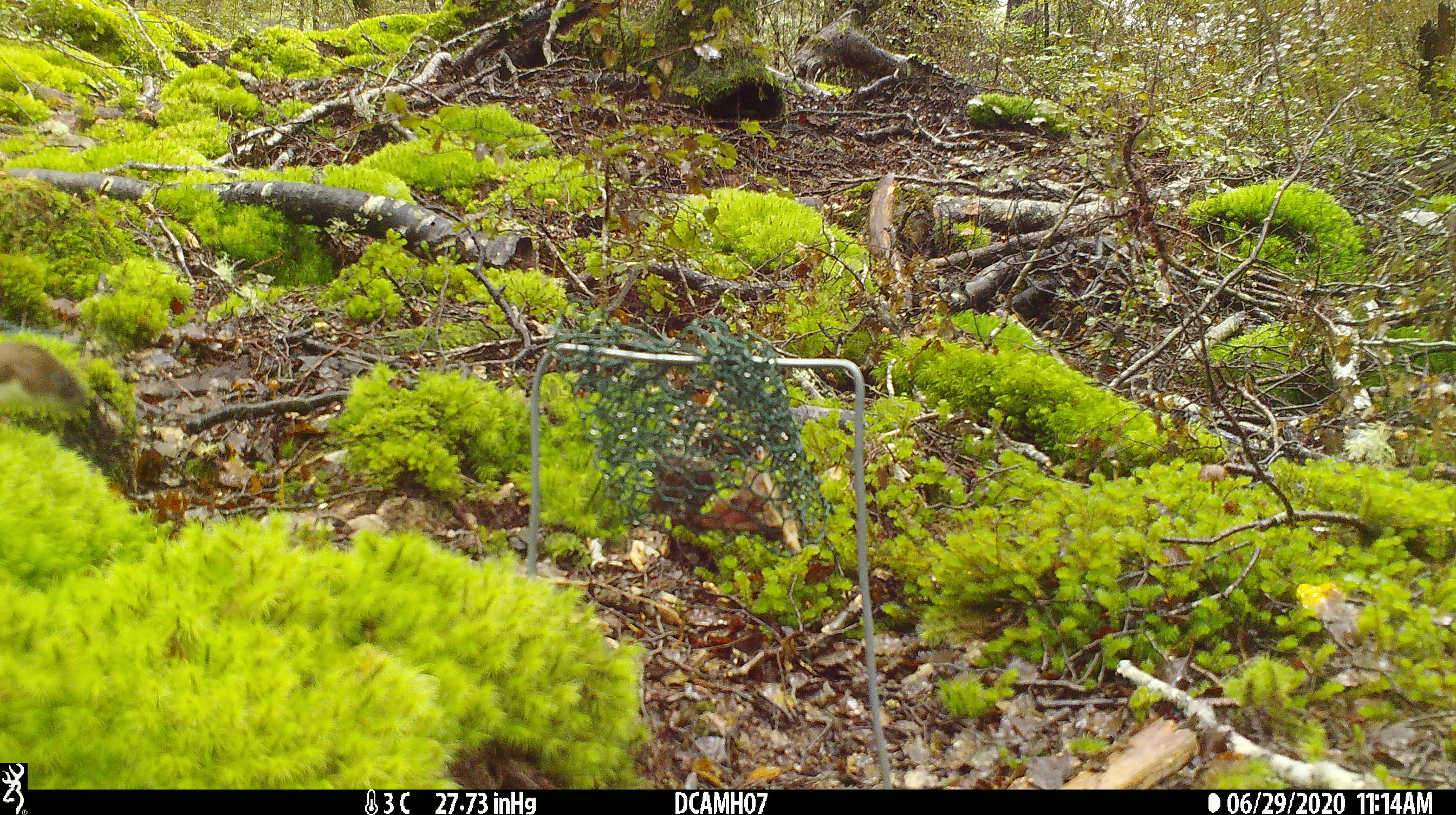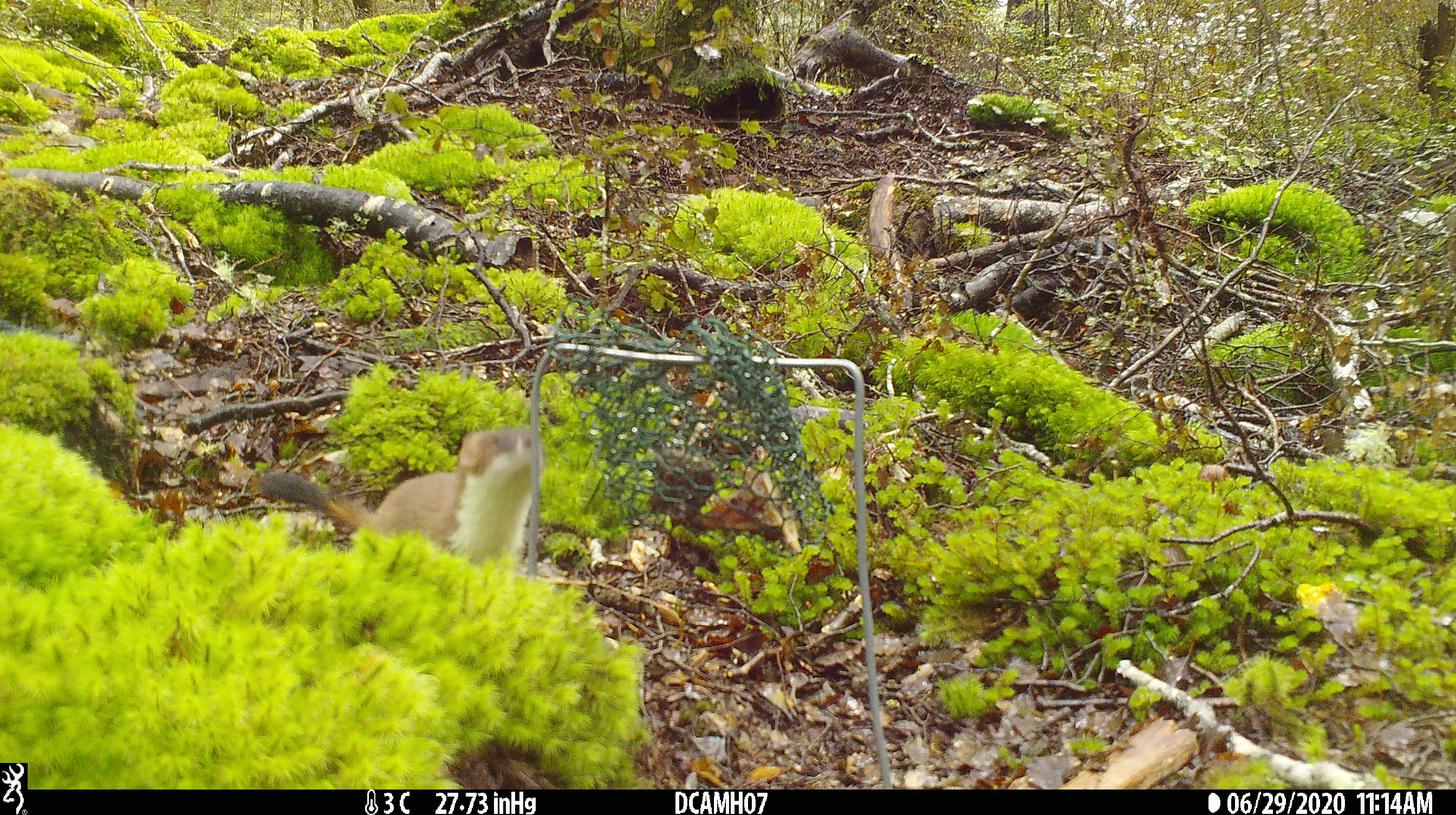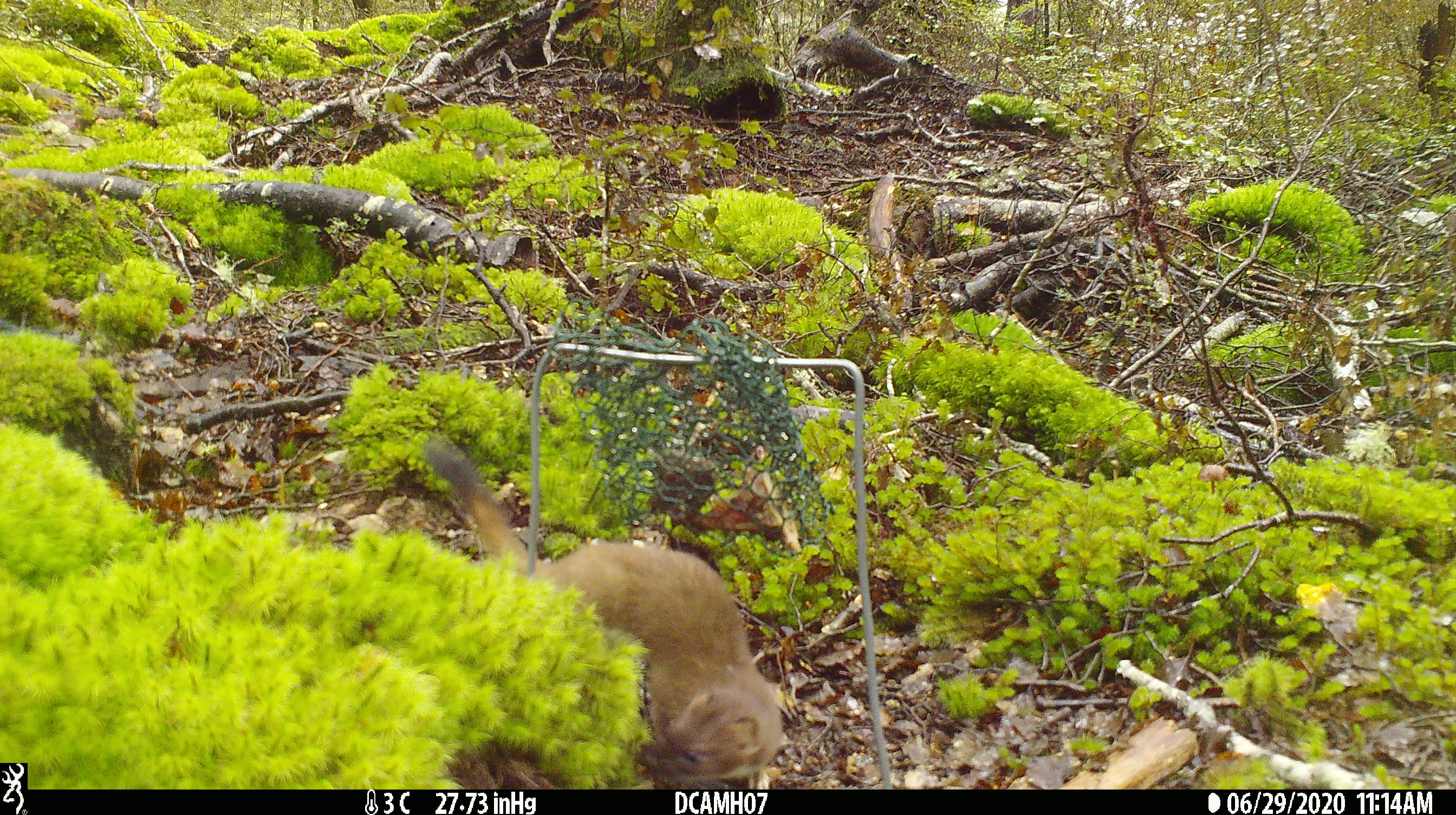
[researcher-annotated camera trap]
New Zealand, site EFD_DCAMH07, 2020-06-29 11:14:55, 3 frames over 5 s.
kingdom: Animalia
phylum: Chordata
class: Mammalia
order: Carnivora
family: Mustelidae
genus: Mustela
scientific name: Mustela erminea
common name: stoat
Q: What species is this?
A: Stoat (Mustela erminea).